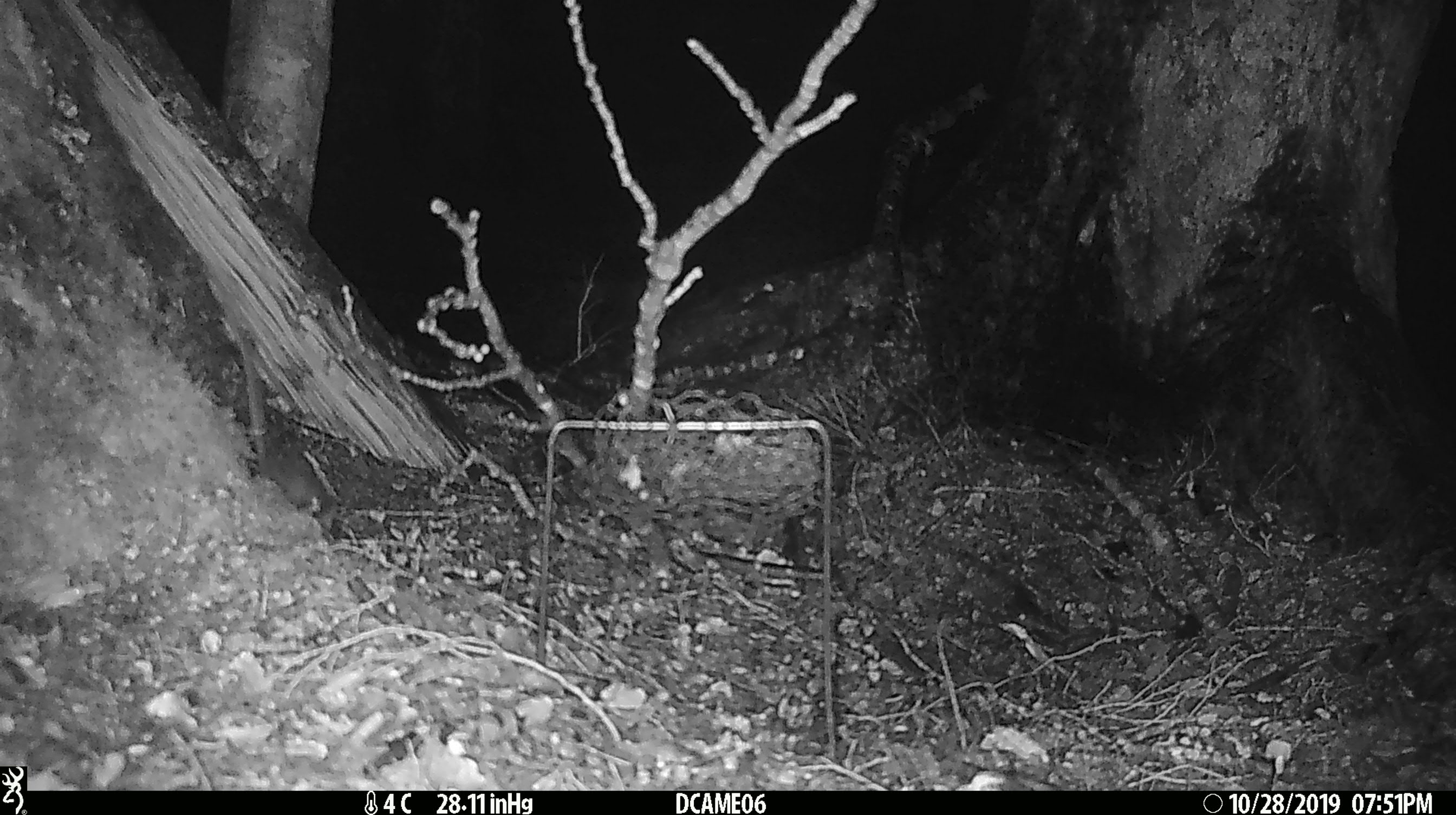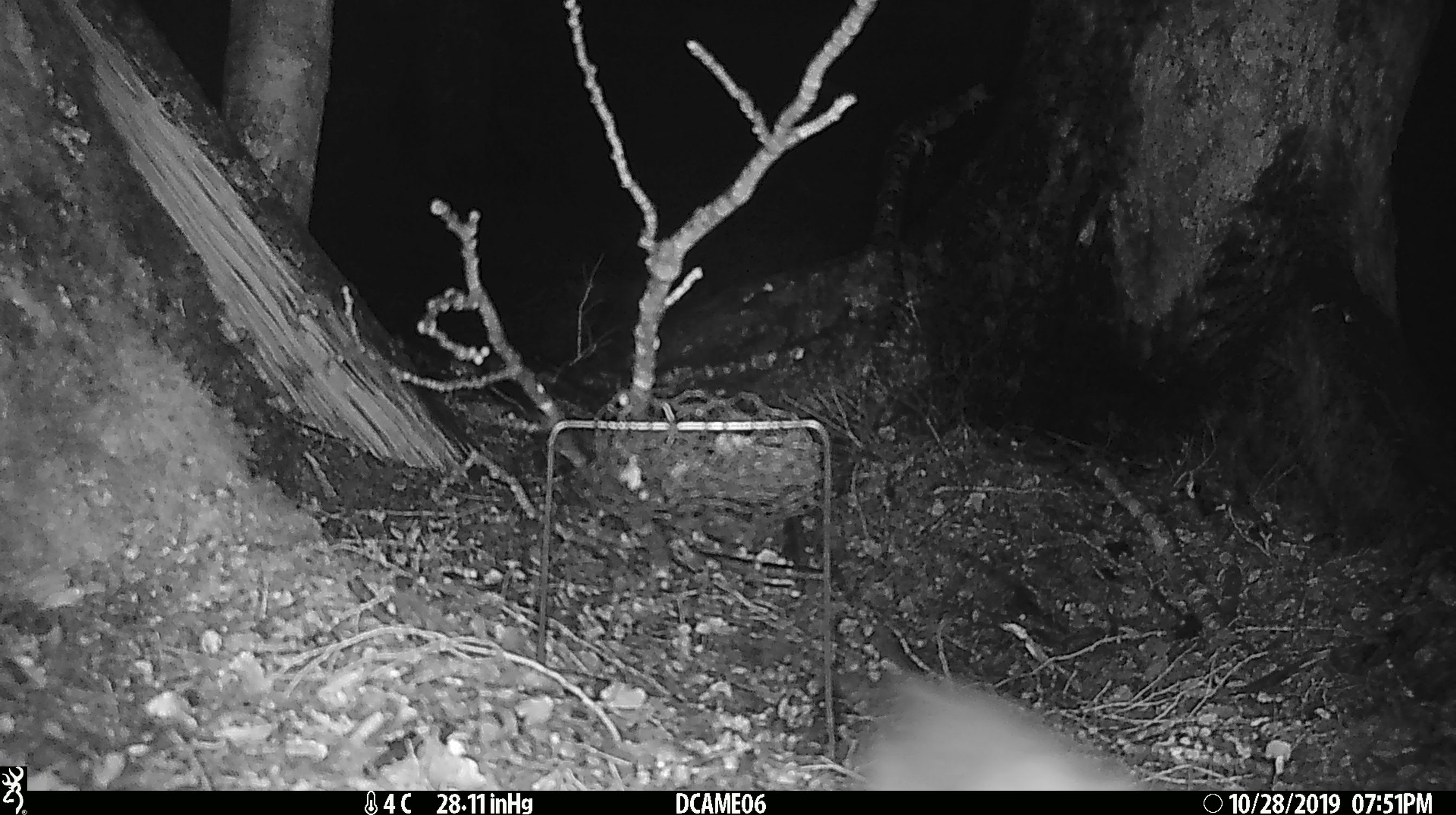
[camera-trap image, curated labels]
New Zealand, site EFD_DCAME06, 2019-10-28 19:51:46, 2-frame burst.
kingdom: Animalia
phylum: Chordata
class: Mammalia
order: Rodentia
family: Muridae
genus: Mus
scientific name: Mus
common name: mouse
Mouse (Mus).